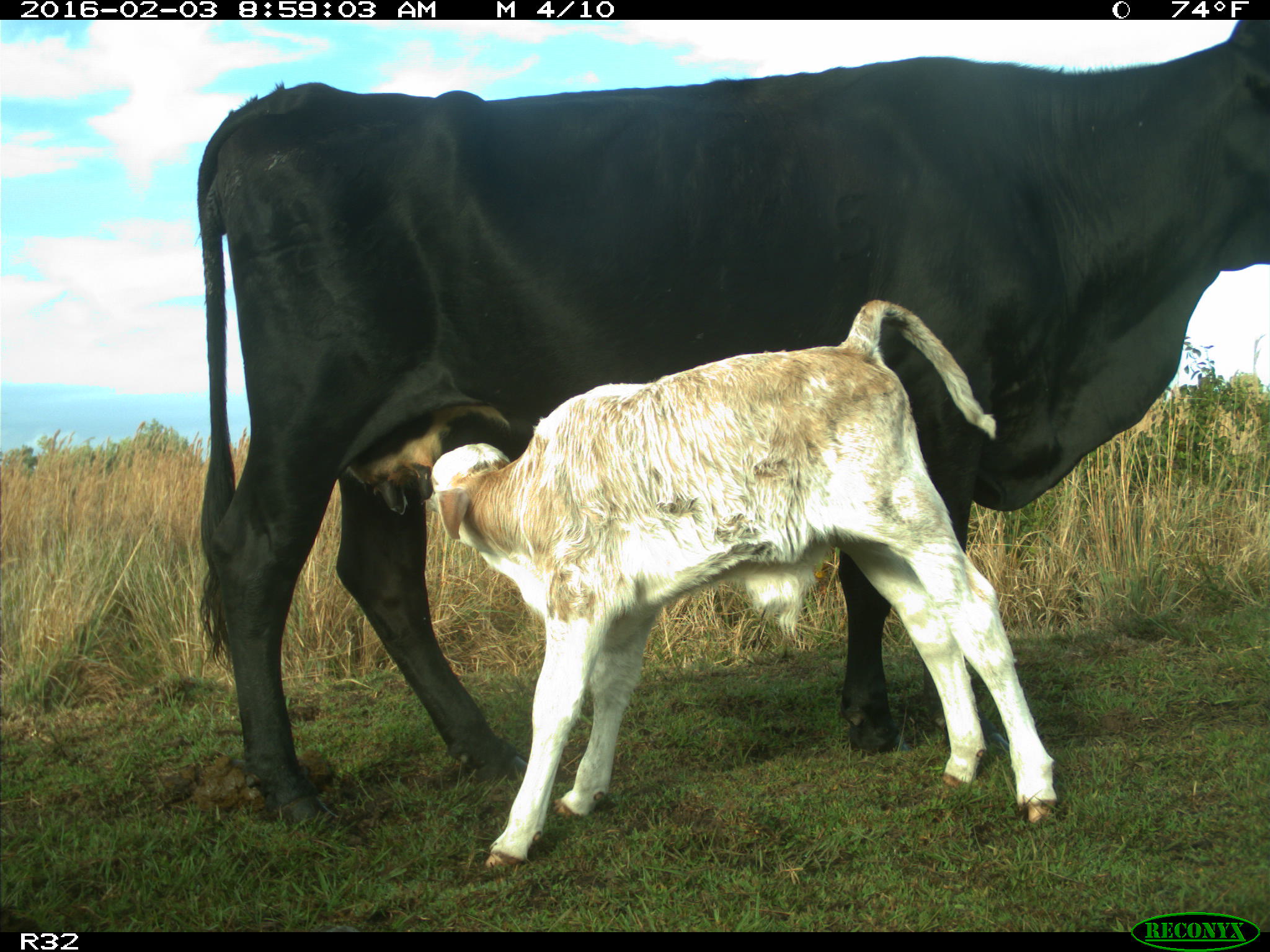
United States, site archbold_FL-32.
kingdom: Animalia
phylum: Chordata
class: Mammalia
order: Artiodactyla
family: Bovidae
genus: Bos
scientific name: Bos taurus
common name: domestic cow